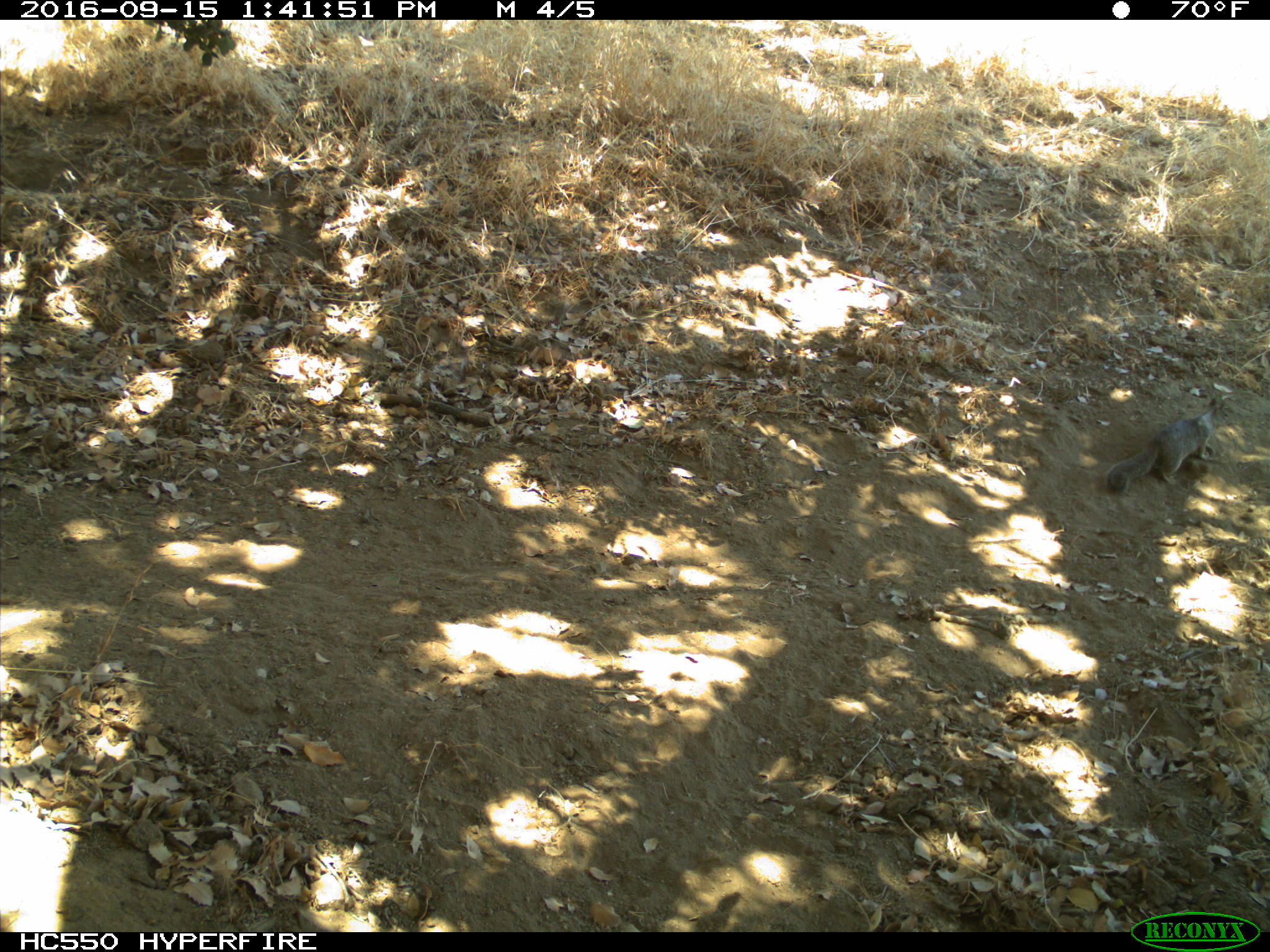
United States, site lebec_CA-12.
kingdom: Animalia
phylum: Chordata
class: Mammalia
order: Rodentia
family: Sciuridae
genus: Otospermophilus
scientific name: Otospermophilus beecheyi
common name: california ground squirrel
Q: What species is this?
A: Otospermophilus beecheyi (california ground squirrel).